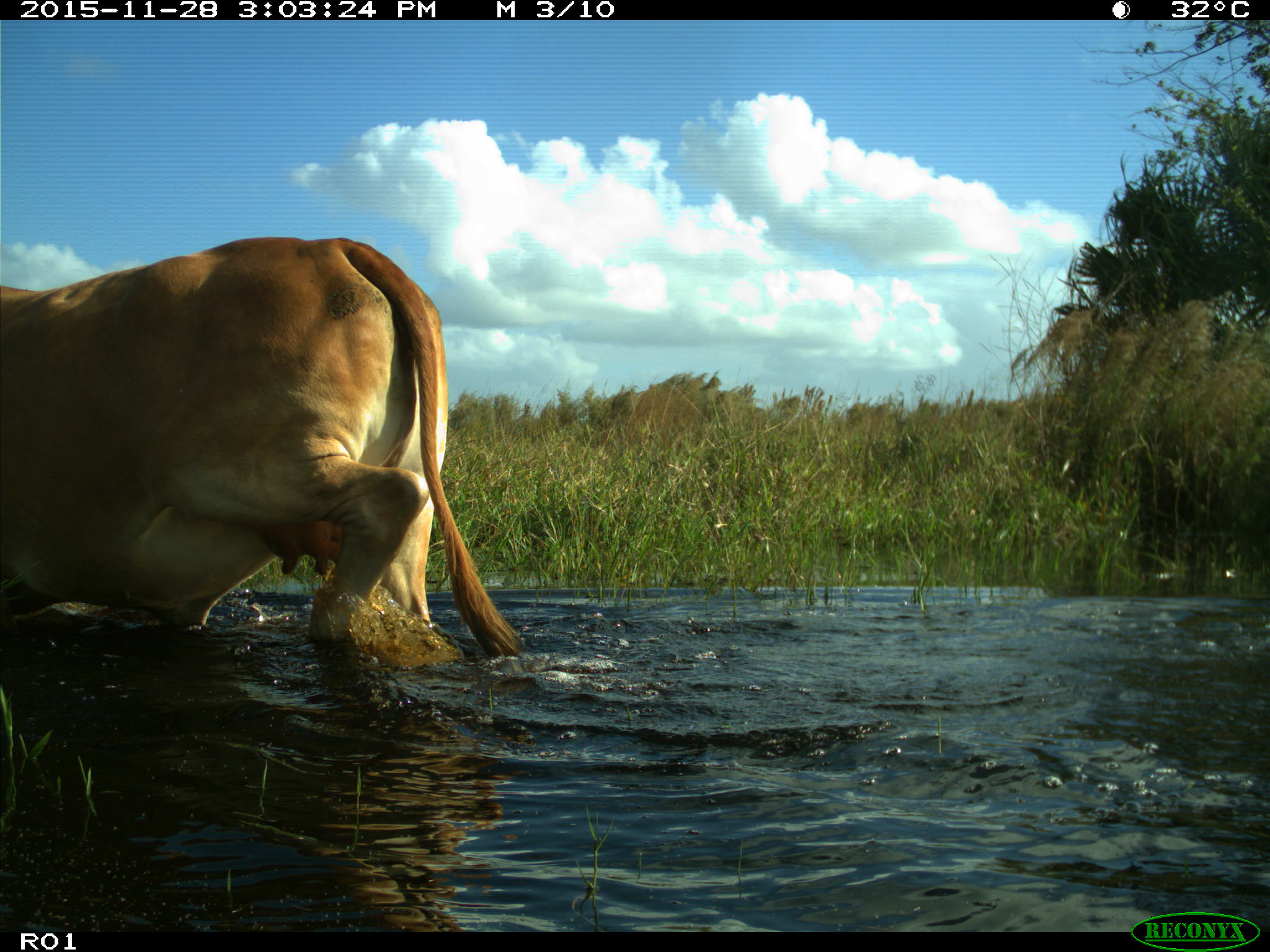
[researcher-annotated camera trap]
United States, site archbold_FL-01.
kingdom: Animalia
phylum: Chordata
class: Mammalia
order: Artiodactyla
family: Bovidae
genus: Bos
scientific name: Bos taurus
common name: domestic cow